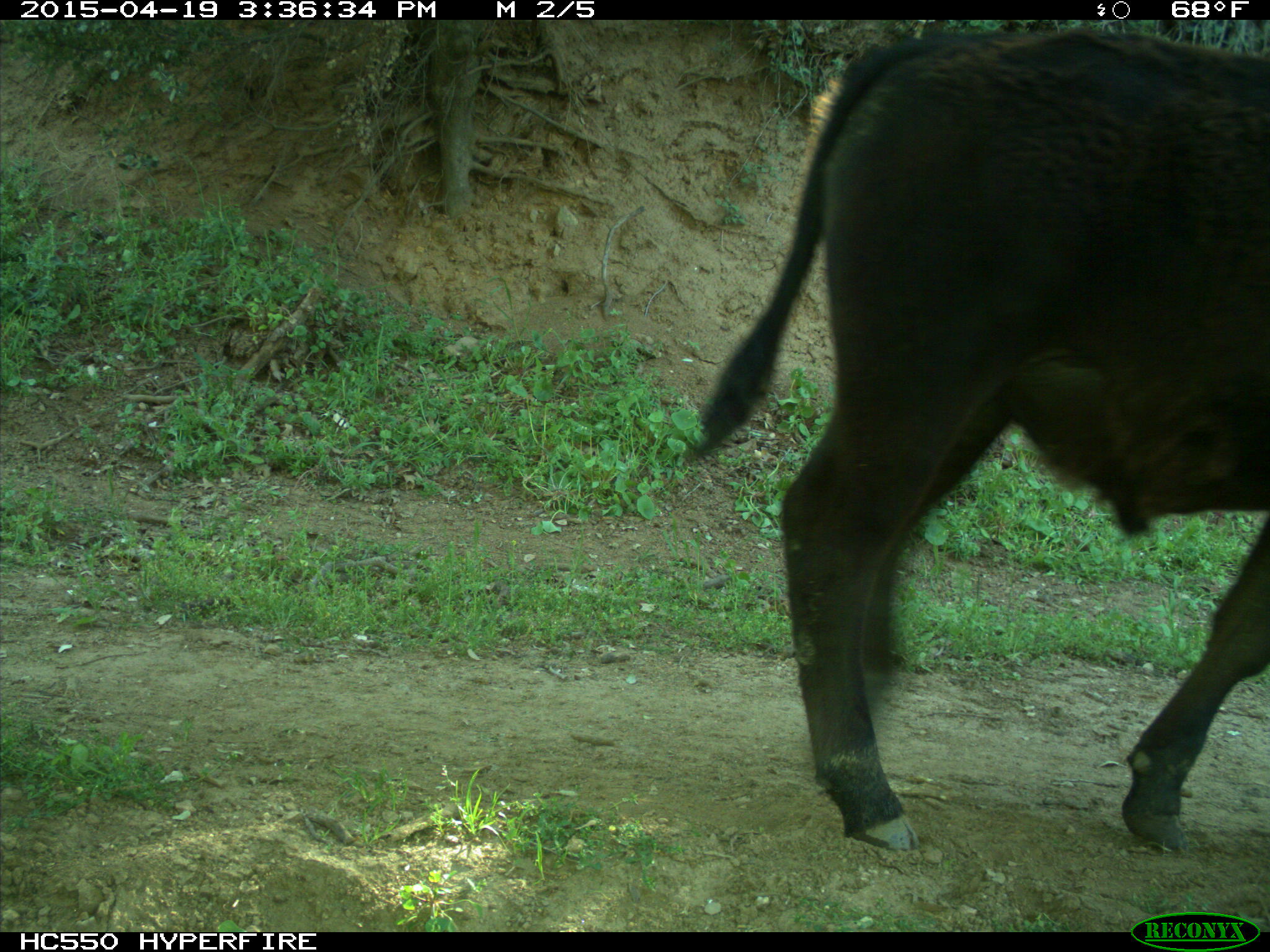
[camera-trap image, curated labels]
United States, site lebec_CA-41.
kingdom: Animalia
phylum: Chordata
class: Mammalia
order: Artiodactyla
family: Bovidae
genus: Bos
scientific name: Bos taurus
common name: domestic cow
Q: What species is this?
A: Bos taurus (domestic cow).